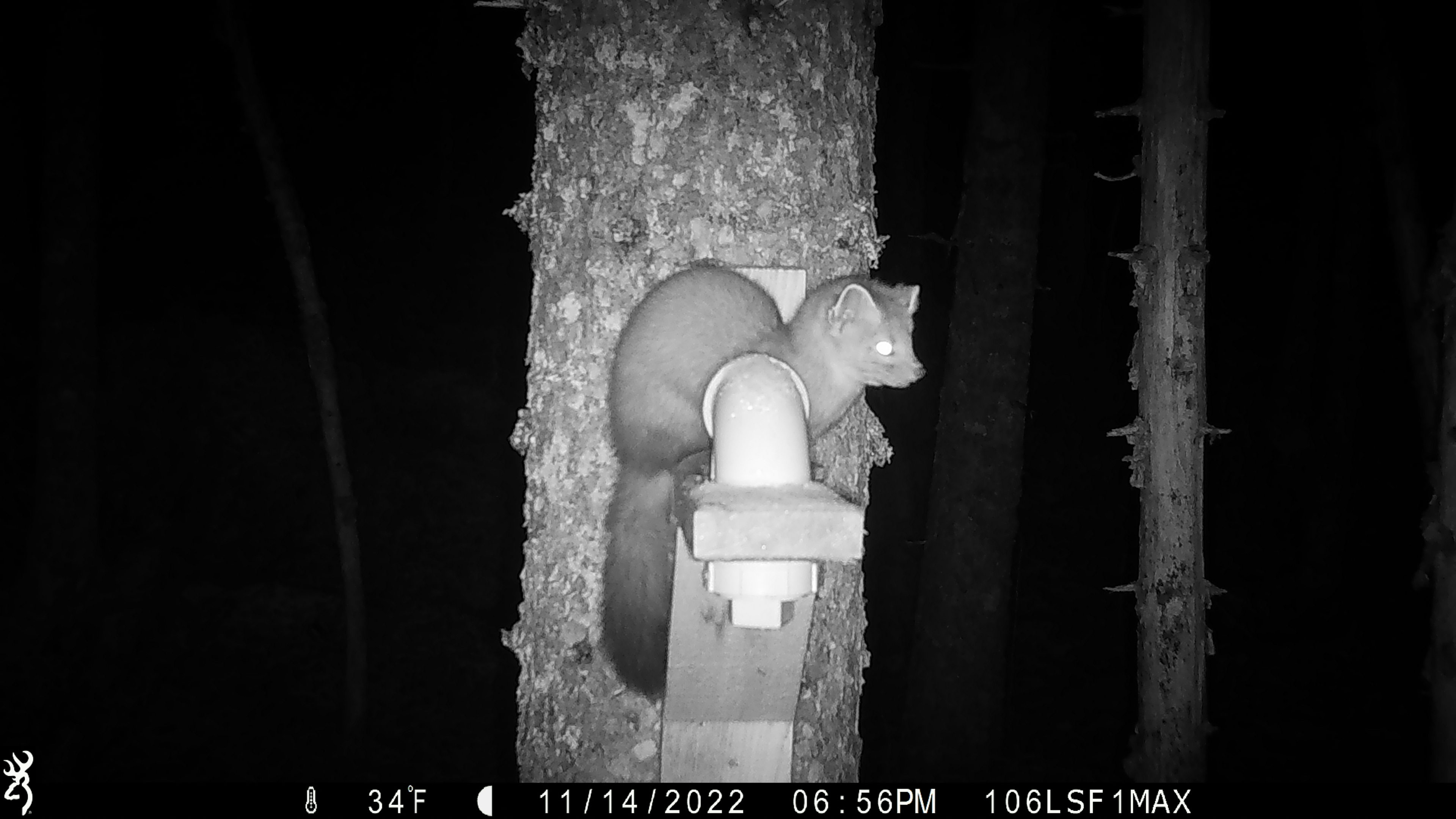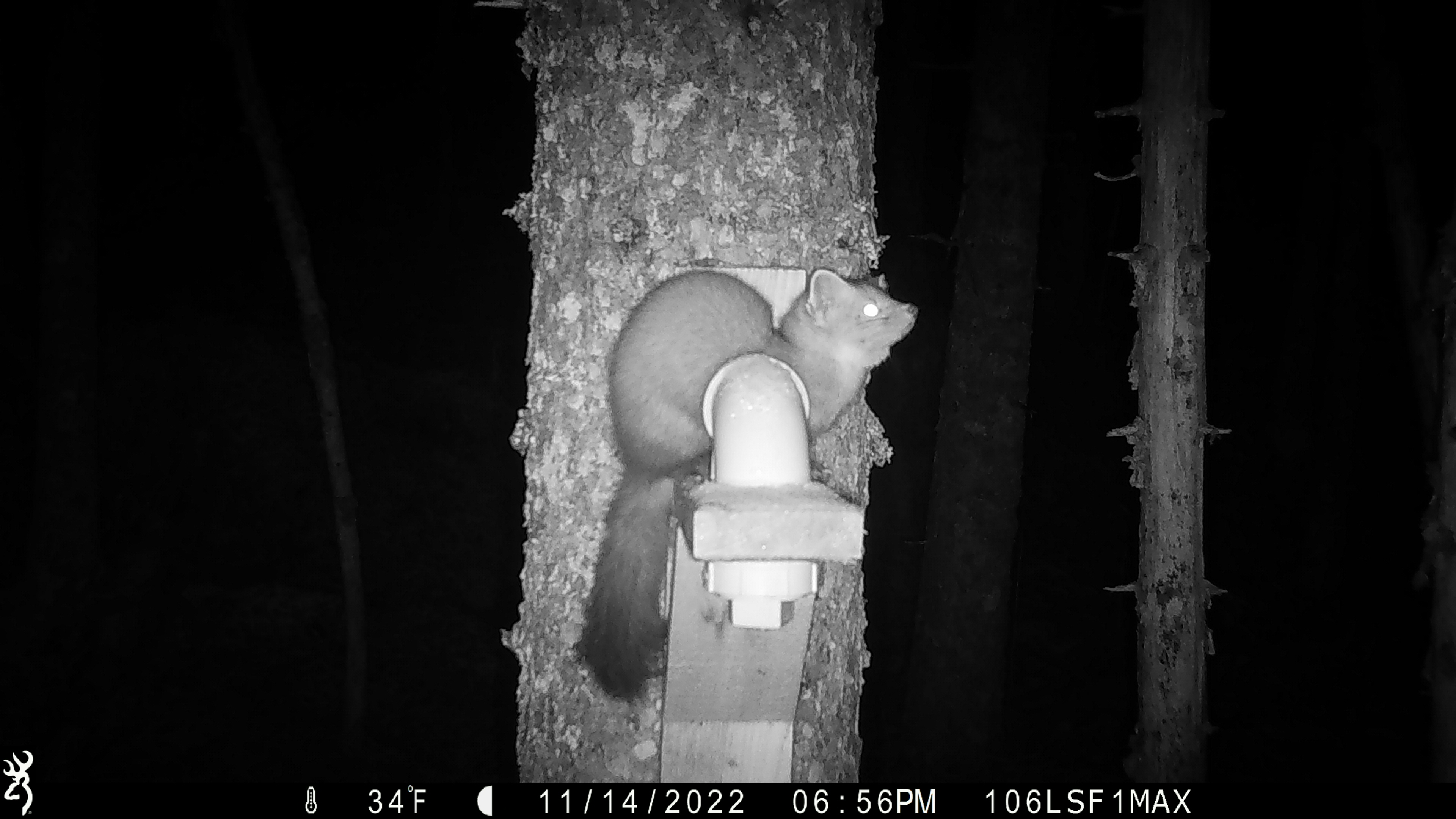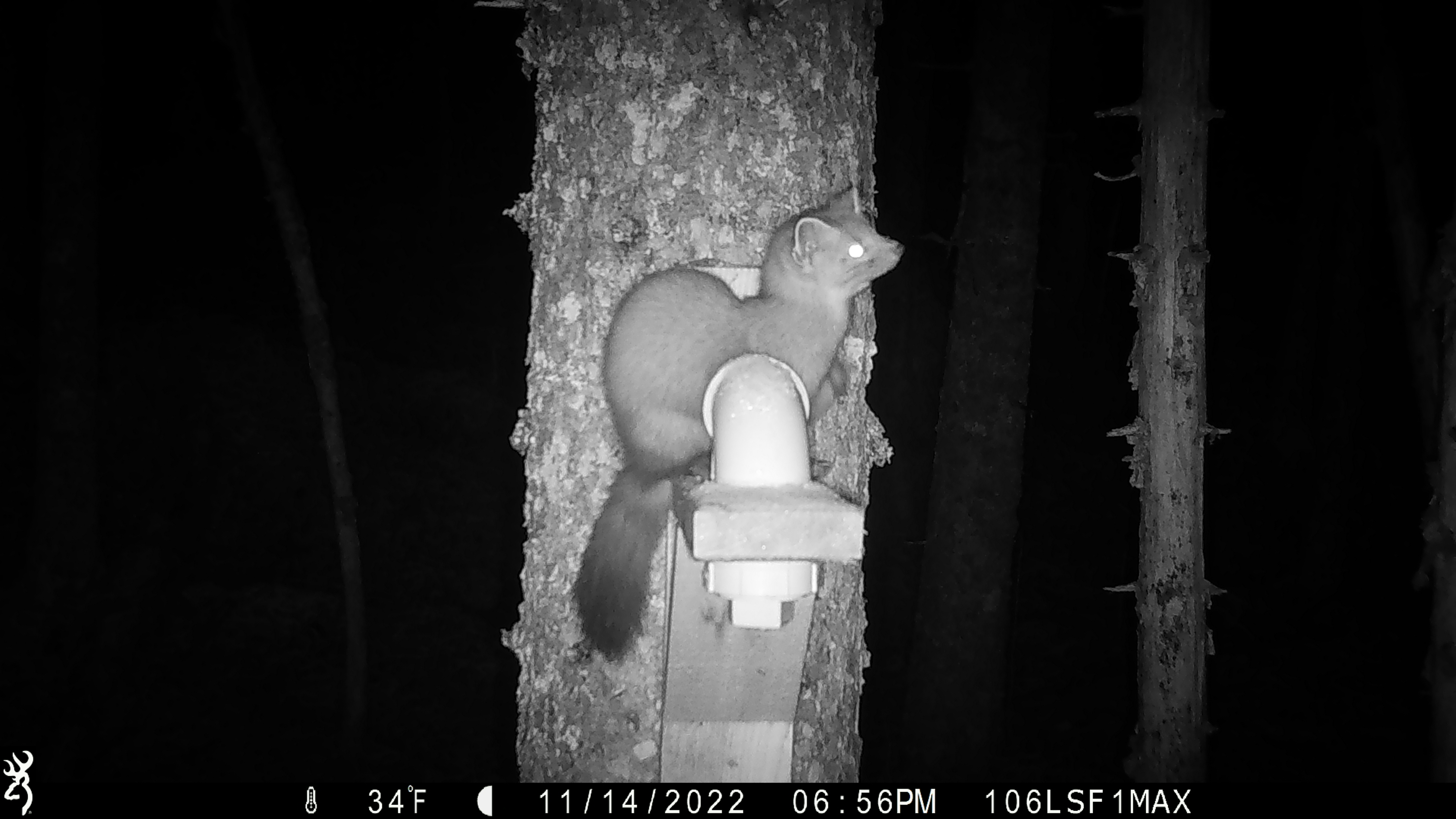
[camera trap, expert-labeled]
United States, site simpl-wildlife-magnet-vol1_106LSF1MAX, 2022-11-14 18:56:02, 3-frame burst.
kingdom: Animalia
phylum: Chordata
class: Mammalia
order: Carnivora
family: Mustelidae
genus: Martes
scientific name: Martes americana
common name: american marten